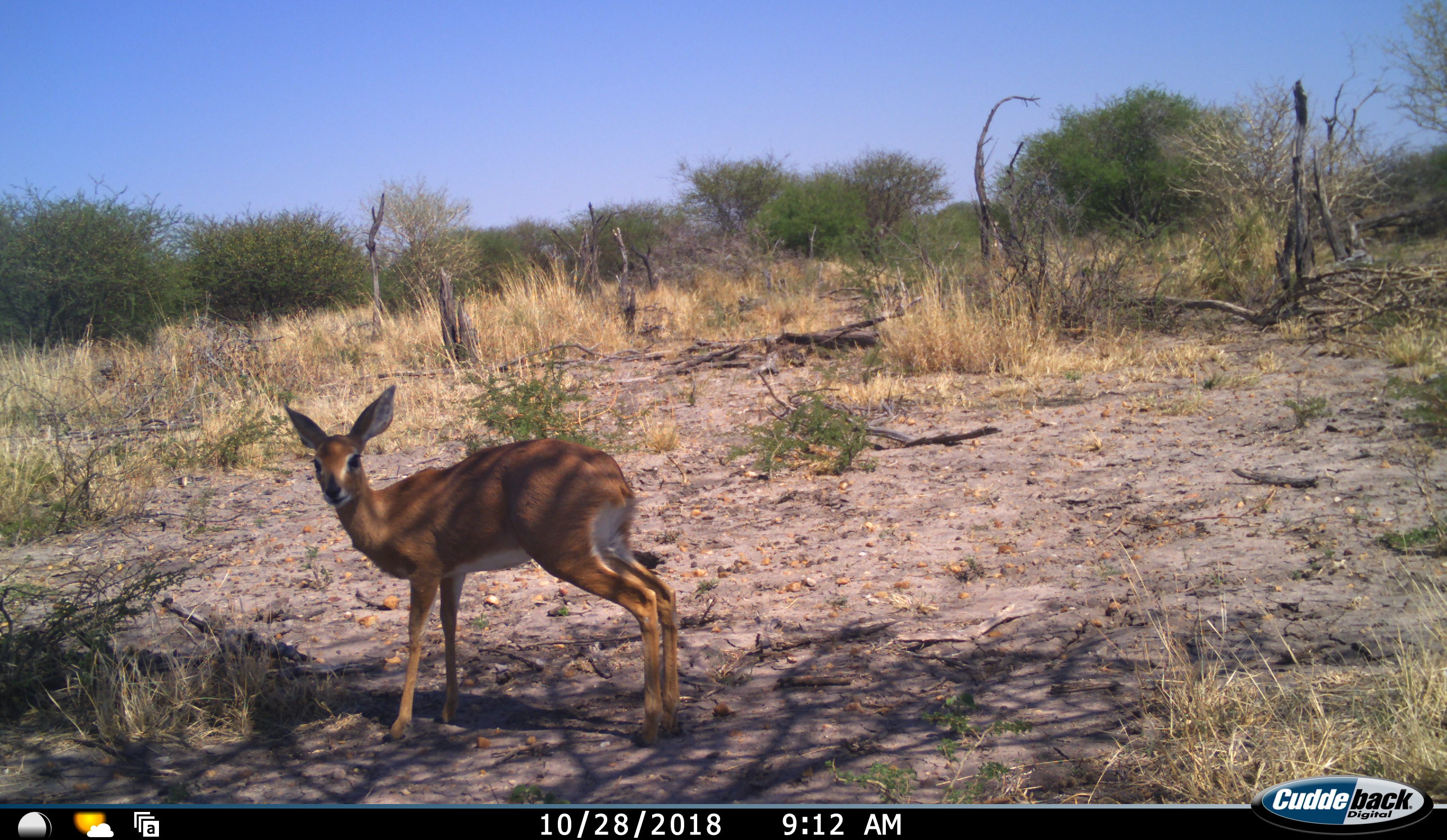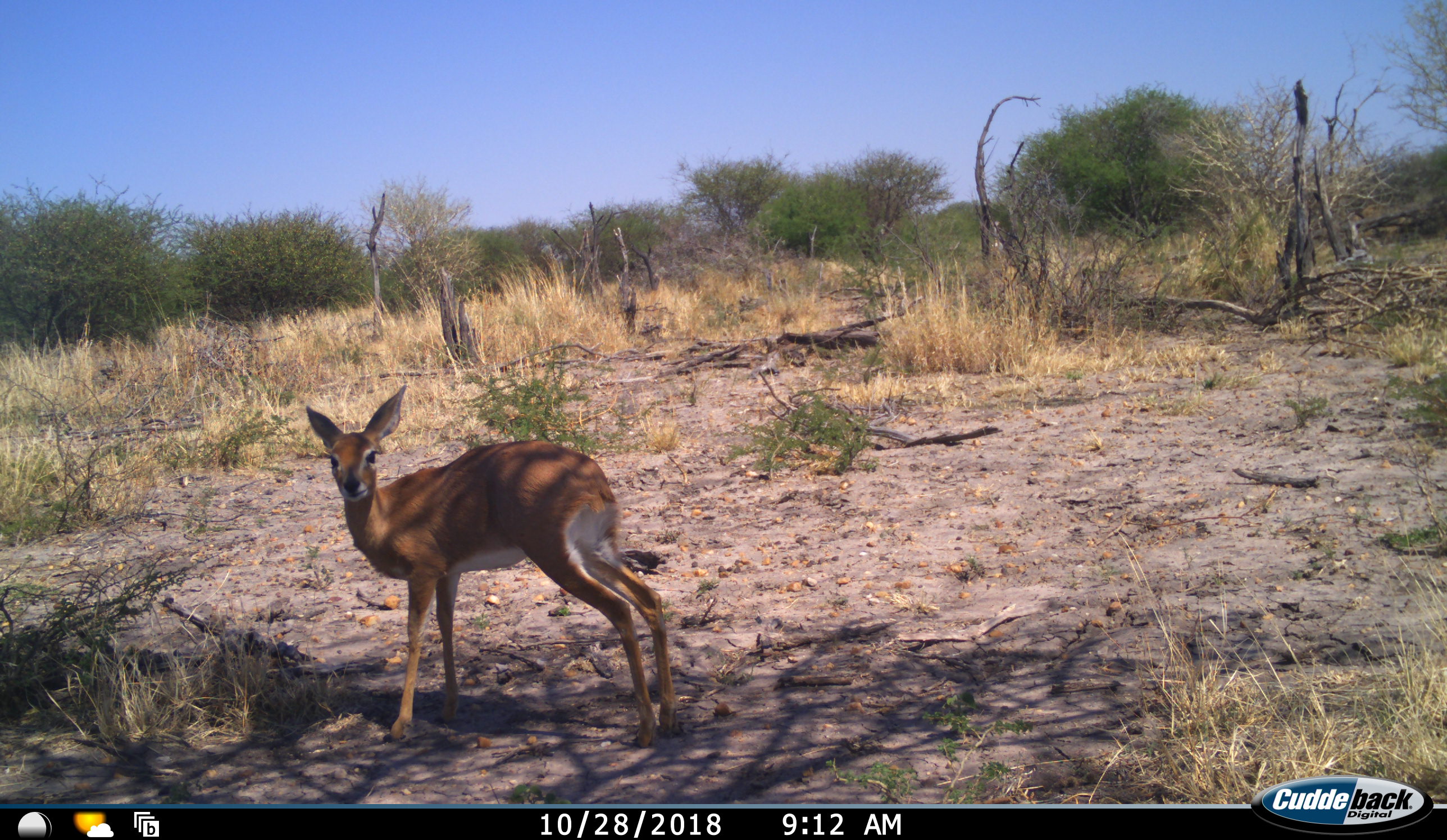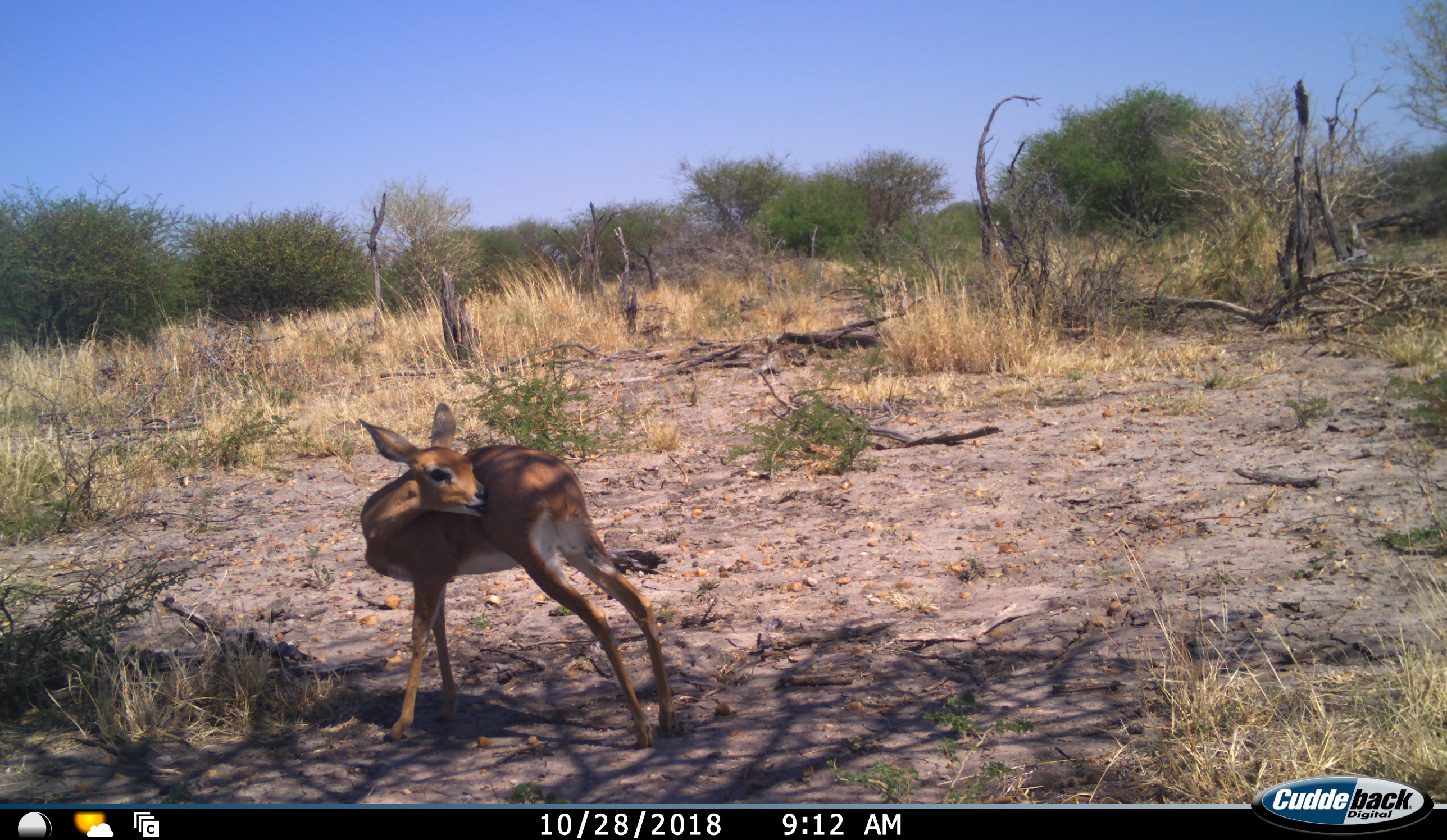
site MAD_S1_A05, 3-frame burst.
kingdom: Animalia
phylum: Chordata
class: Mammalia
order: Artiodactyla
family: Bovidae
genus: Redunca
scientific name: Redunca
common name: reedbuck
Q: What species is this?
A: Reedbuck (Redunca).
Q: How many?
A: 1.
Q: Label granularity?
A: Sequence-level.